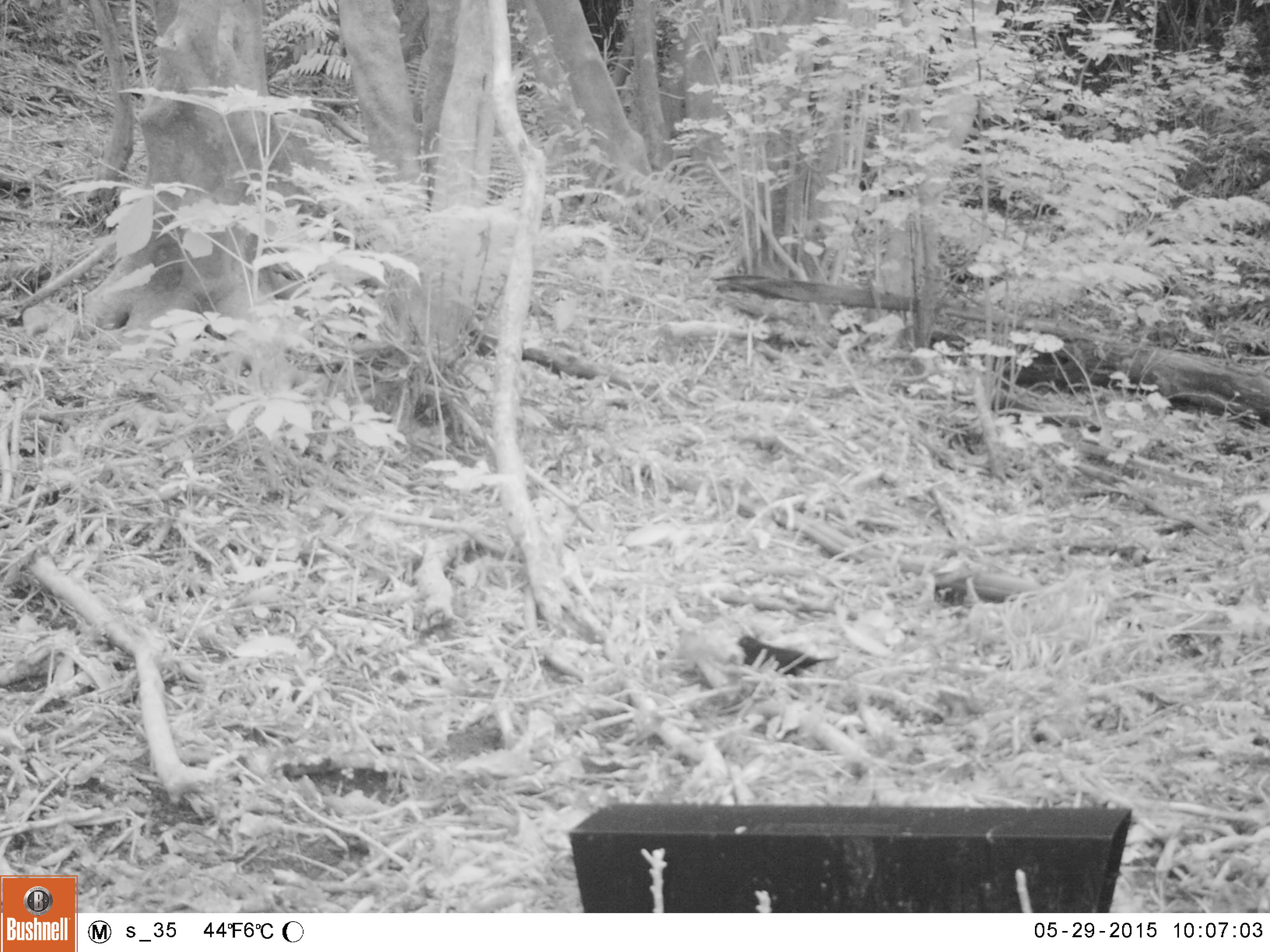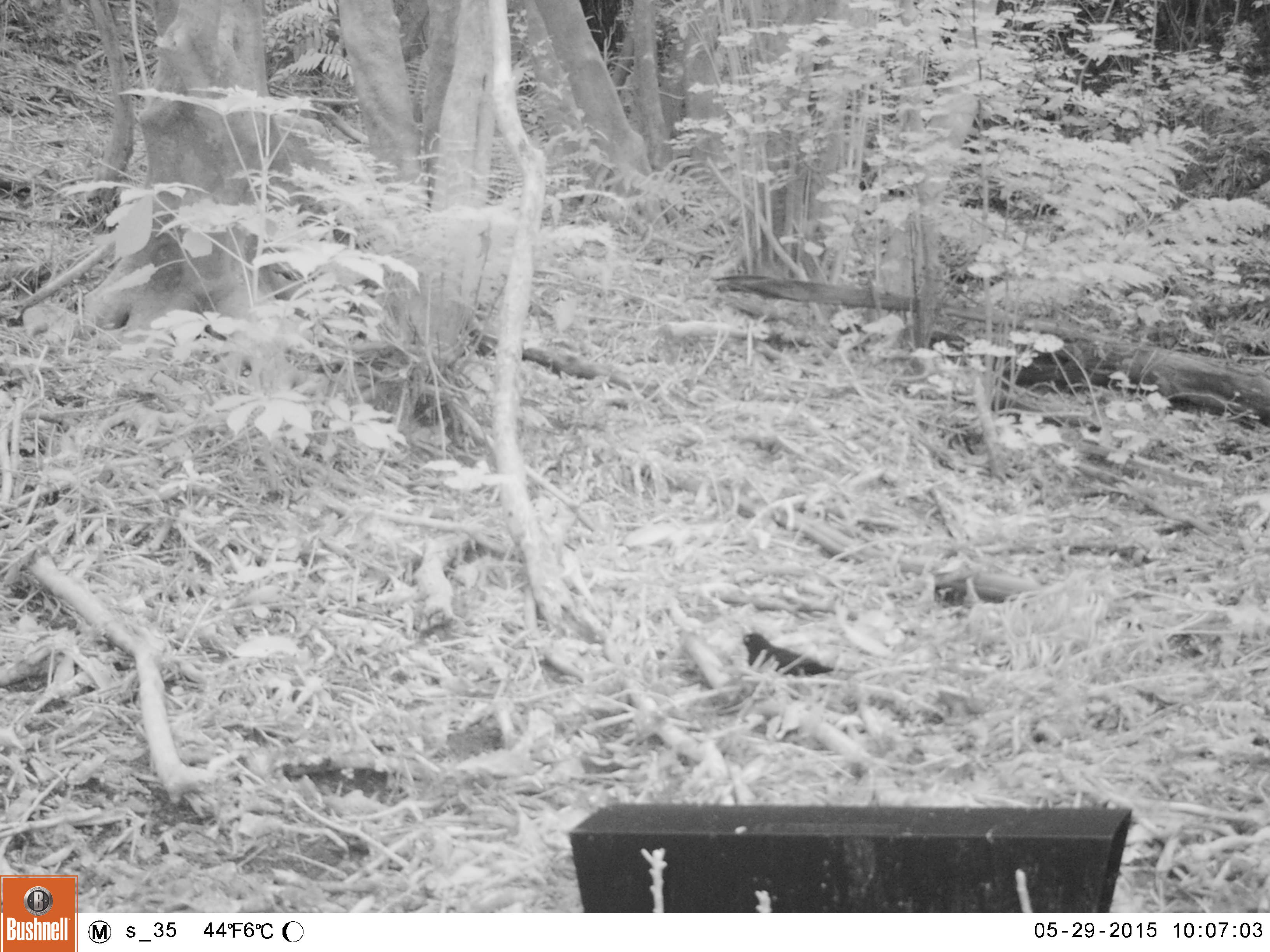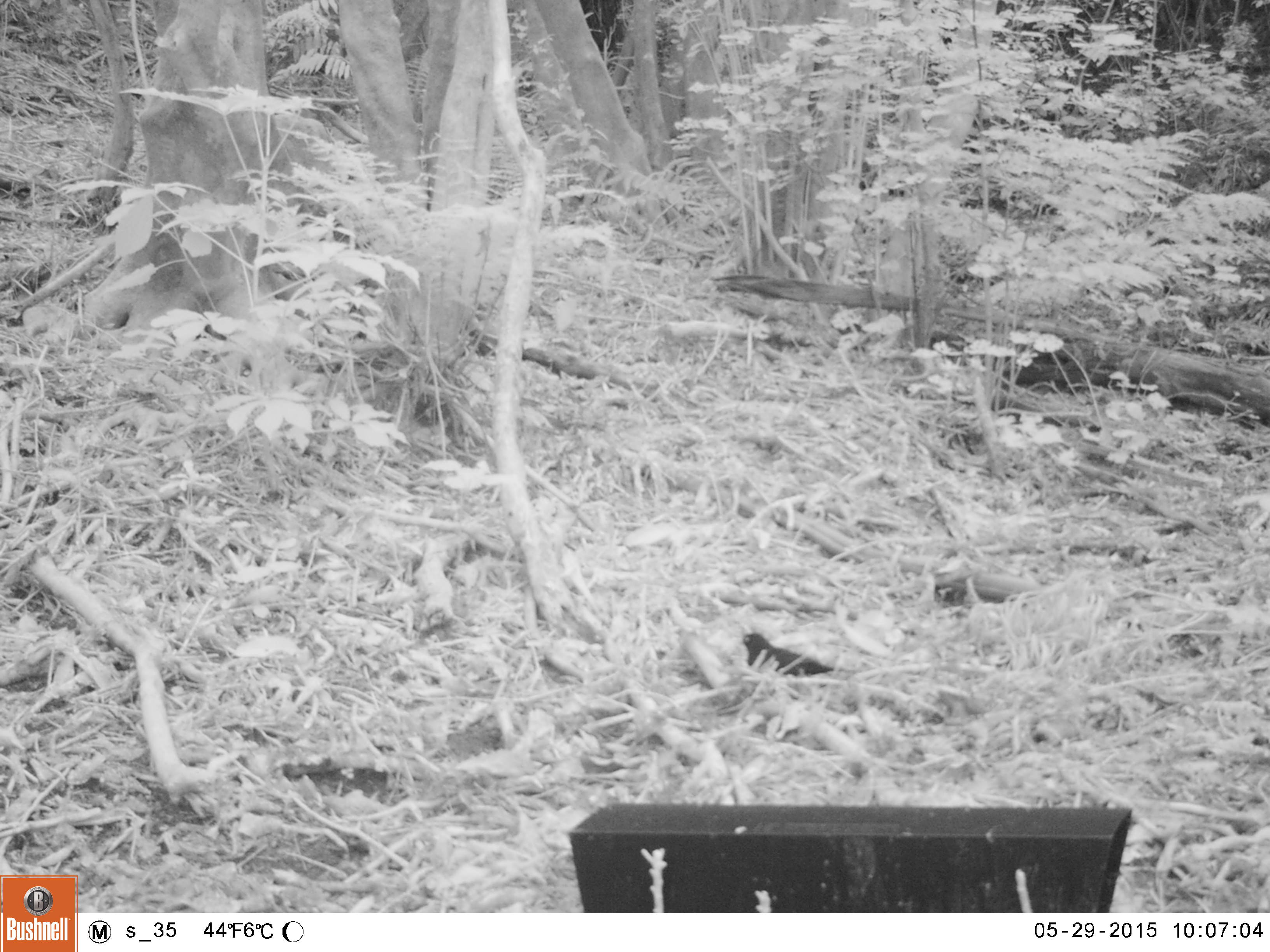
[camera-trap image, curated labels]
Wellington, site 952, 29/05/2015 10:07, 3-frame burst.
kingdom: Animalia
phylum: Chordata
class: Aves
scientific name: Aves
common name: bird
Bird (Aves).